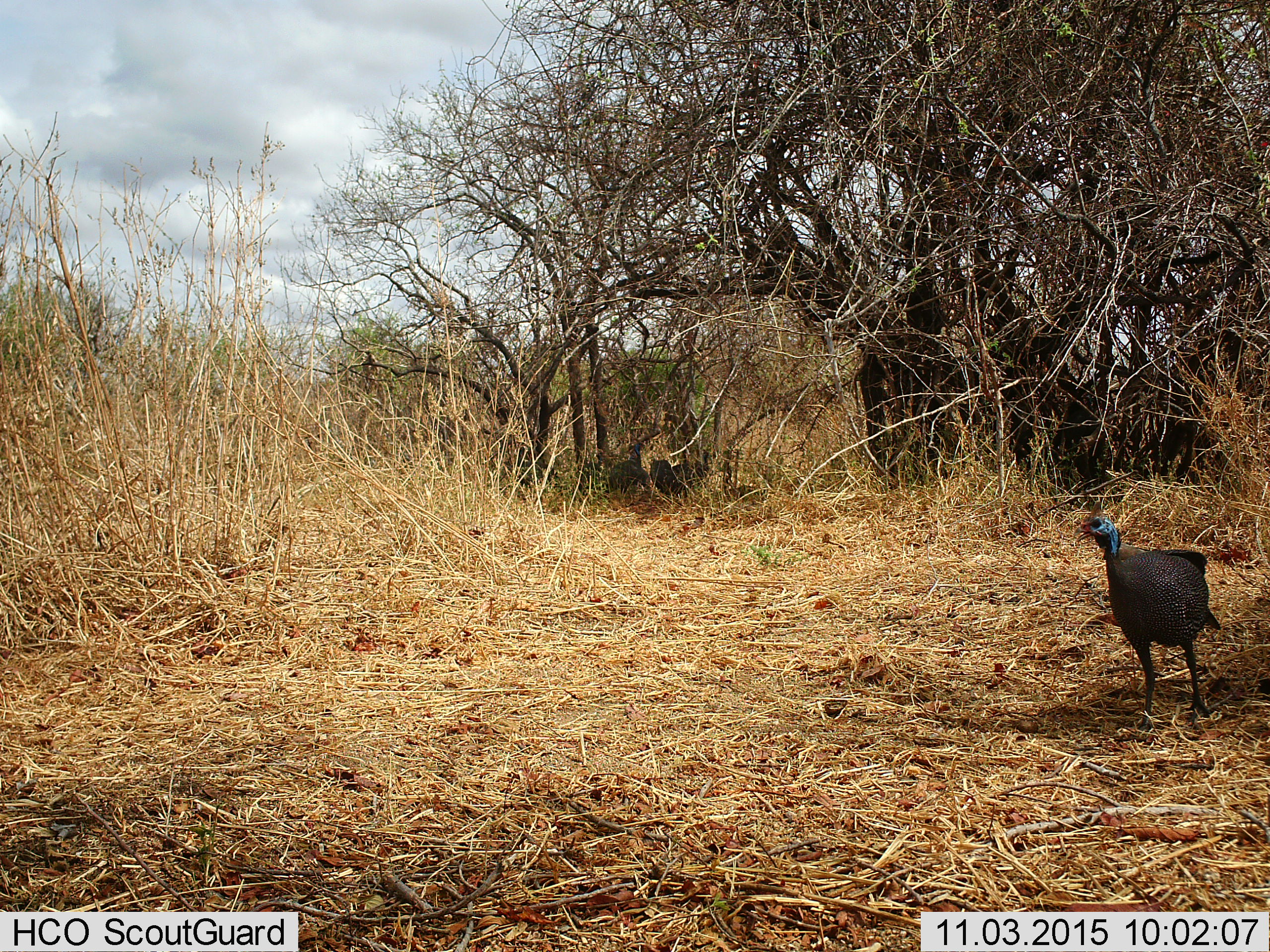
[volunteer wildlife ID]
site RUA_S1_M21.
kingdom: Animalia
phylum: Chordata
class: Aves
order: Galliformes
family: Numididae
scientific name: Numididae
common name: guineafowl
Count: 1.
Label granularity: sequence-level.